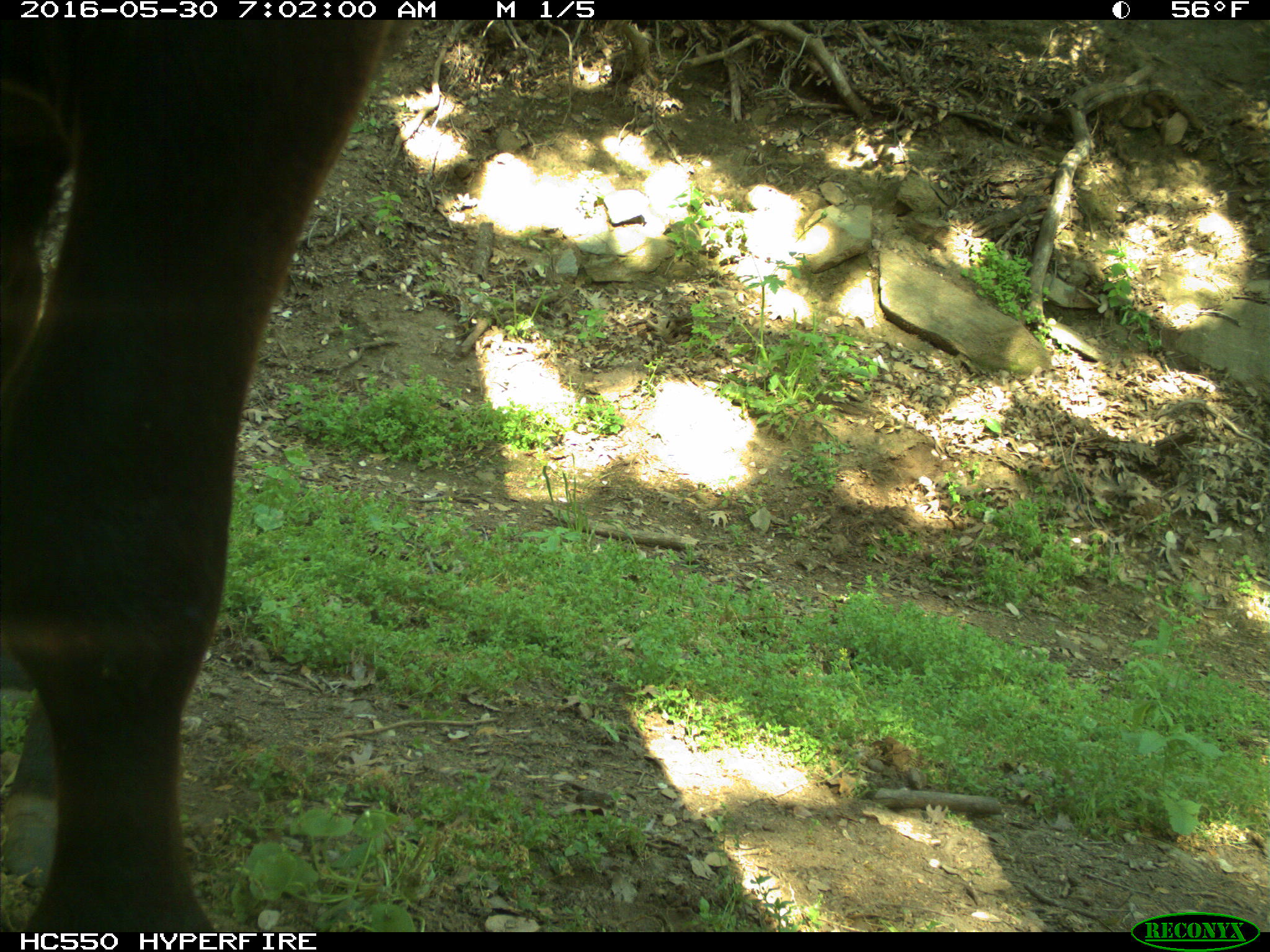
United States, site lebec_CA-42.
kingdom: Animalia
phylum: Chordata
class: Mammalia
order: Artiodactyla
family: Bovidae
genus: Bos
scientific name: Bos taurus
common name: domestic cow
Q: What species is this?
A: Bos taurus (domestic cow).